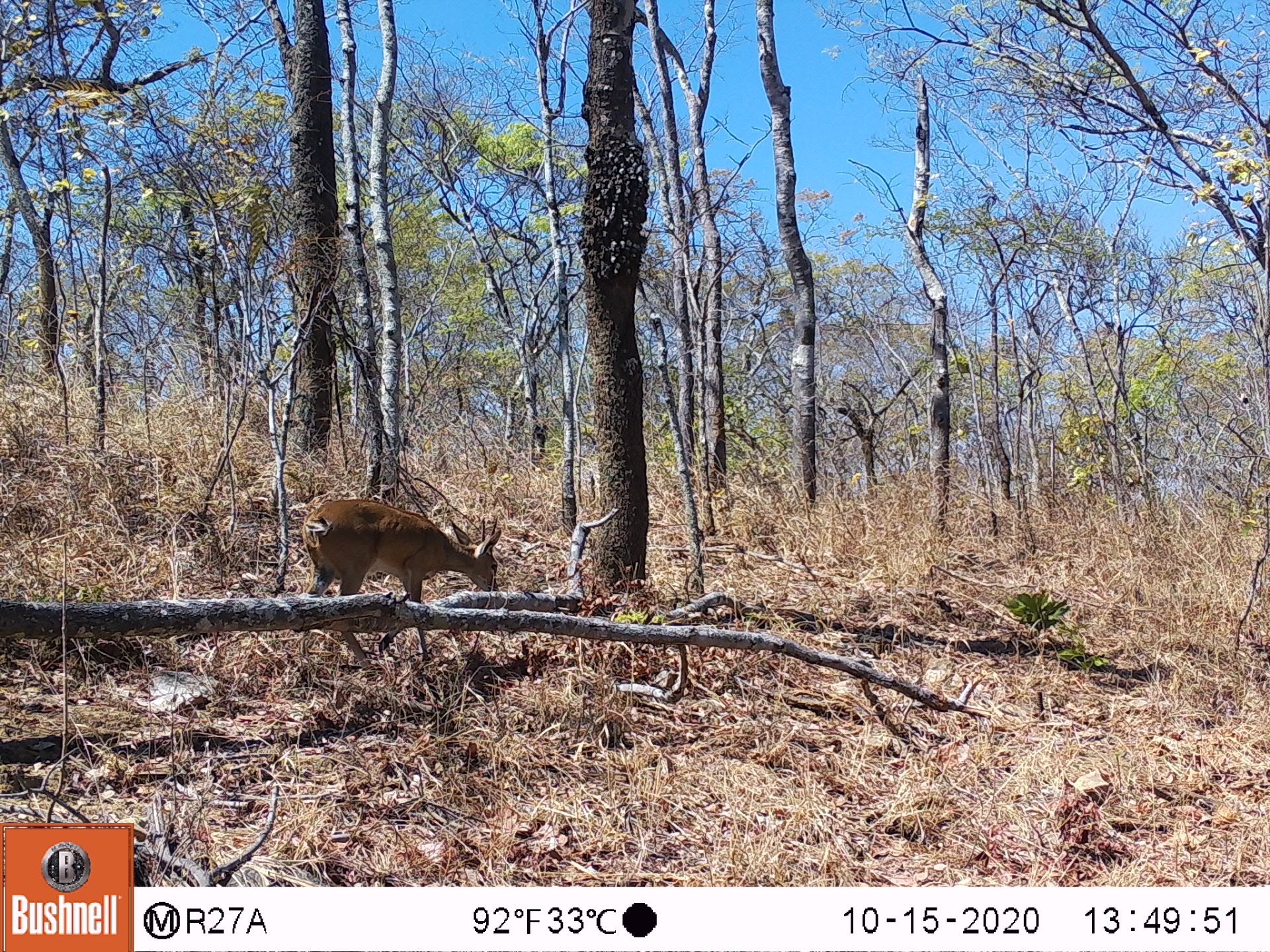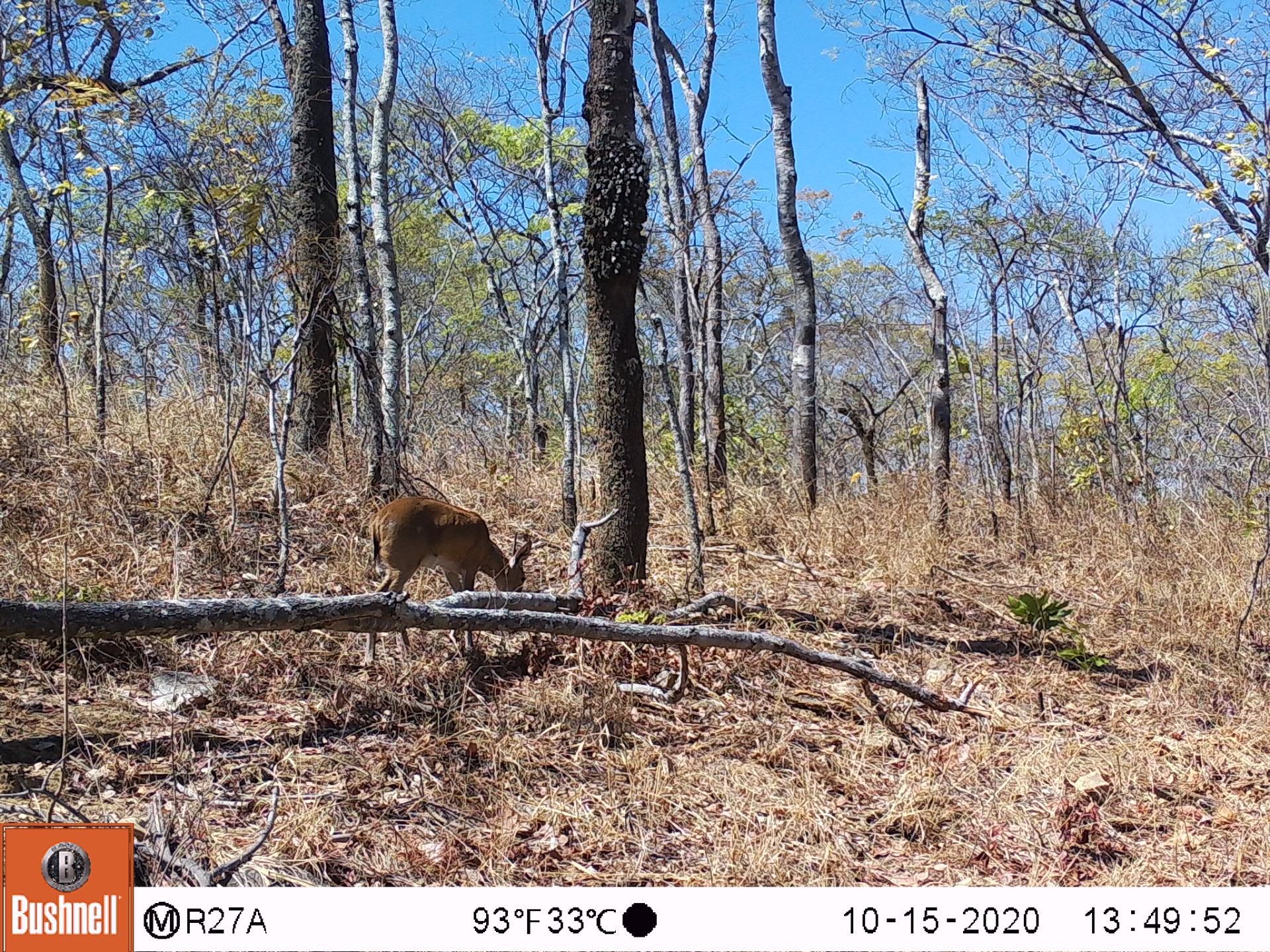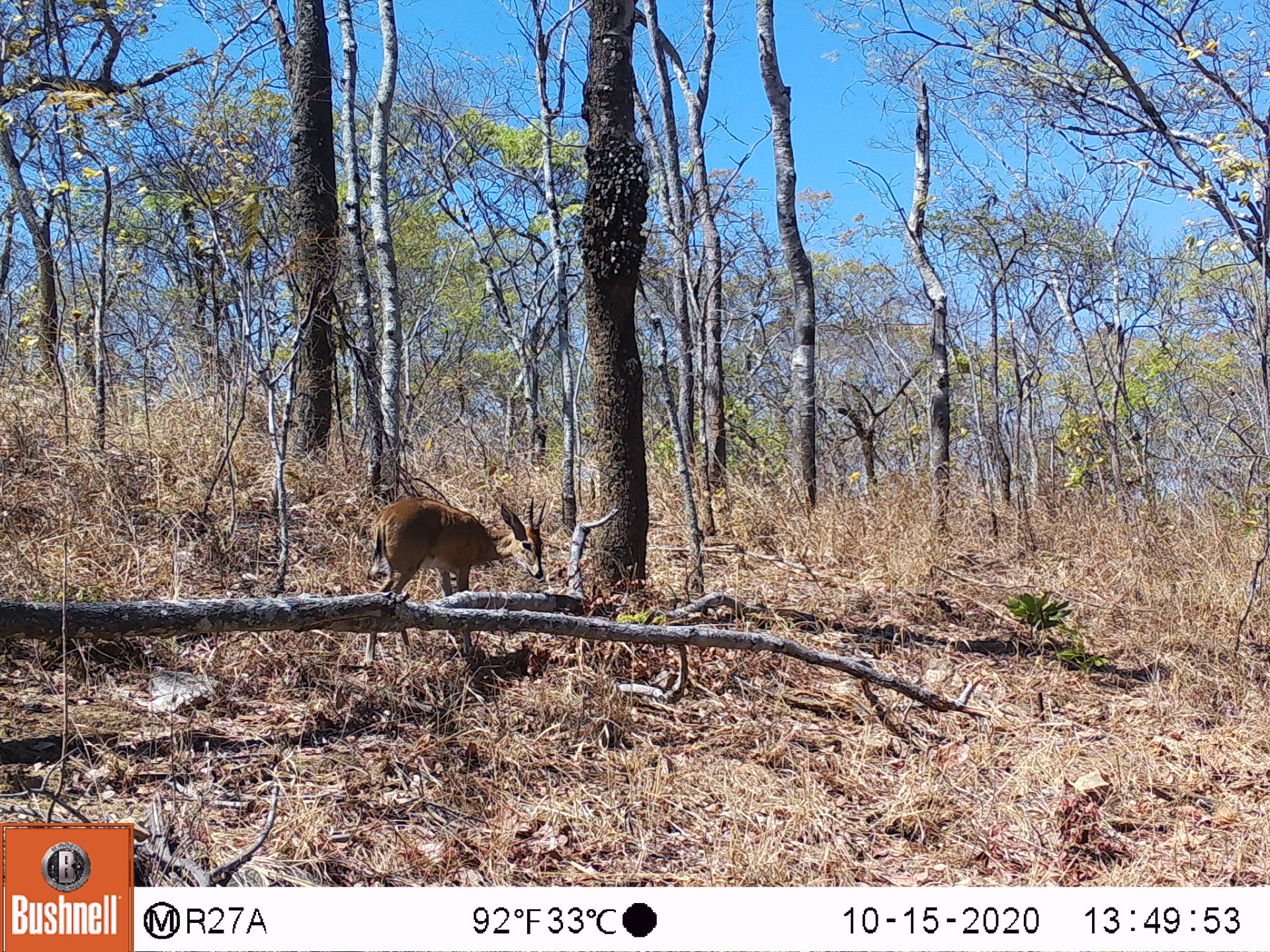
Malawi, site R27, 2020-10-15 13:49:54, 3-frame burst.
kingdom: Animalia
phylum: Chordata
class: Mammalia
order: Artiodactyla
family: Bovidae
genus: Sylvicapra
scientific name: Sylvicapra grimmia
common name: common duiker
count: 1